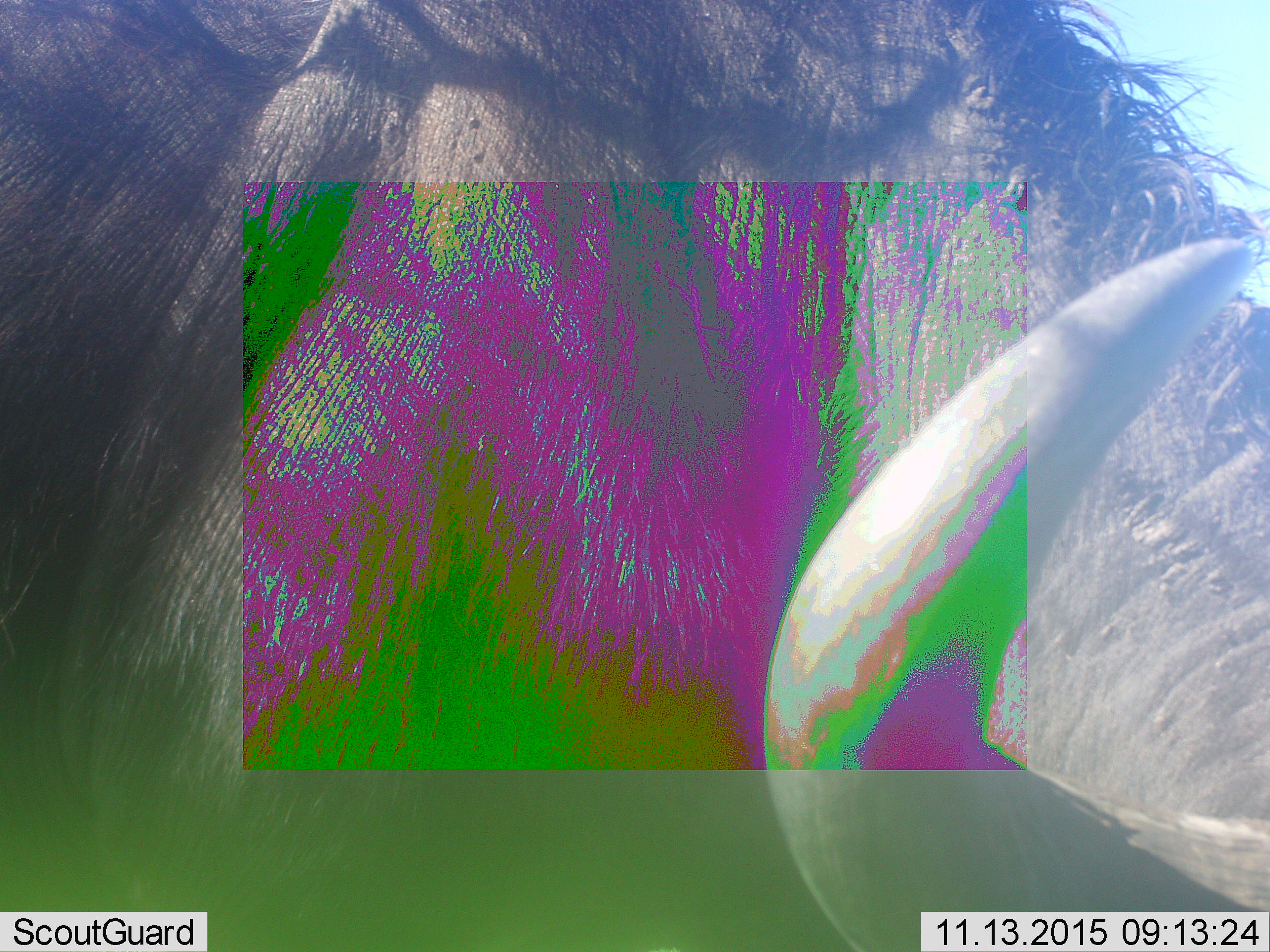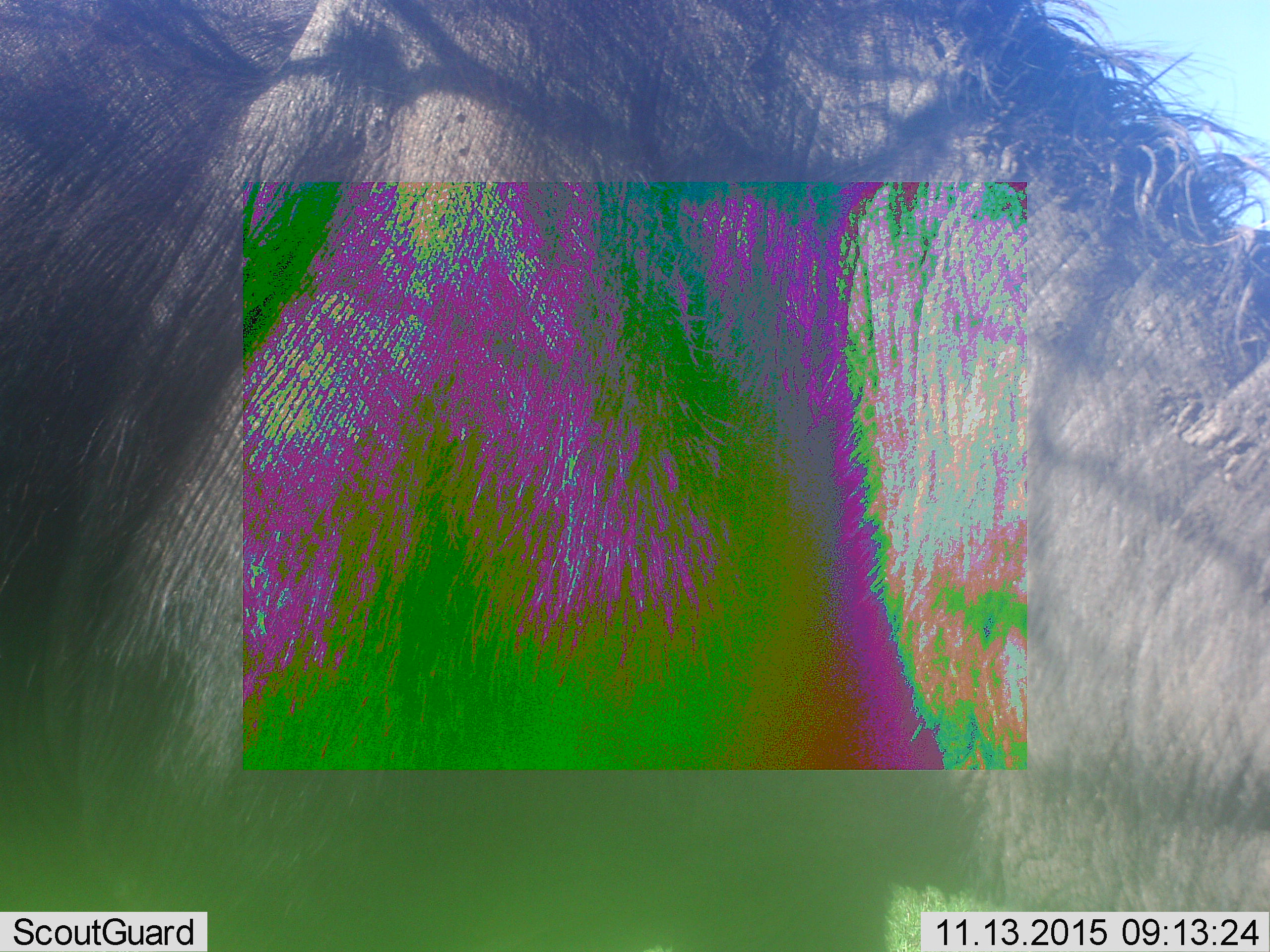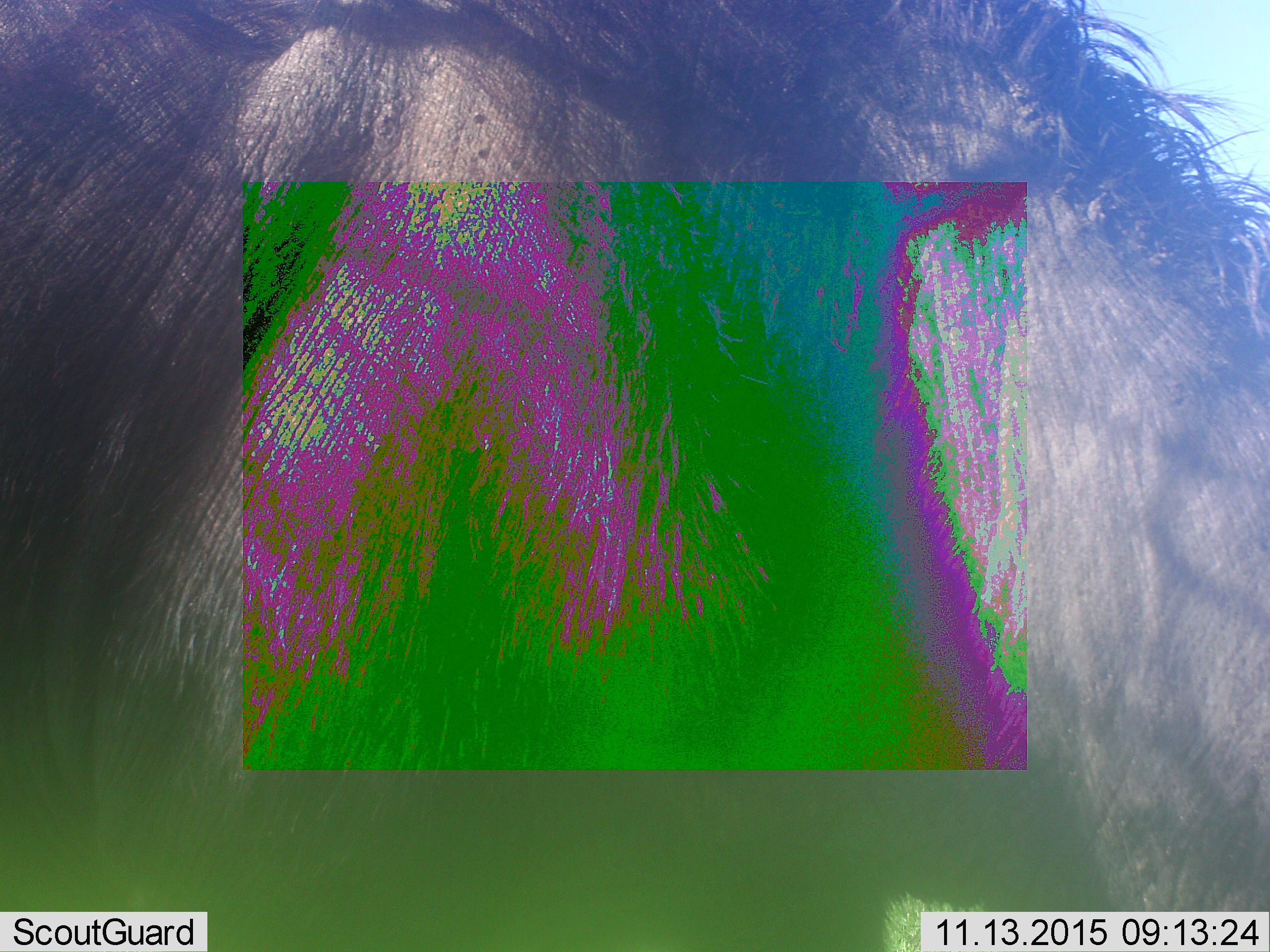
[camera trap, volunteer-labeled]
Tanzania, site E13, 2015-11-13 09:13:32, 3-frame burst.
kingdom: Animalia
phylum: Chordata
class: Mammalia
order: Artiodactyla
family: Bovidae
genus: Connochaetes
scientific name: Connochaetes taurinus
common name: blue wildebeest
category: wildebeest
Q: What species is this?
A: Wildebeest (blue wildebeest) (Connochaetes taurinus).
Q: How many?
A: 1.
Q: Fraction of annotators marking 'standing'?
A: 50%.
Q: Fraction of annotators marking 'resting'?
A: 0%.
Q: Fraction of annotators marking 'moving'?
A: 10%.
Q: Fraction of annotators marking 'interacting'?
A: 0%.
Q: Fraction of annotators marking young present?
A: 0%.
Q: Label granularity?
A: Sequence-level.